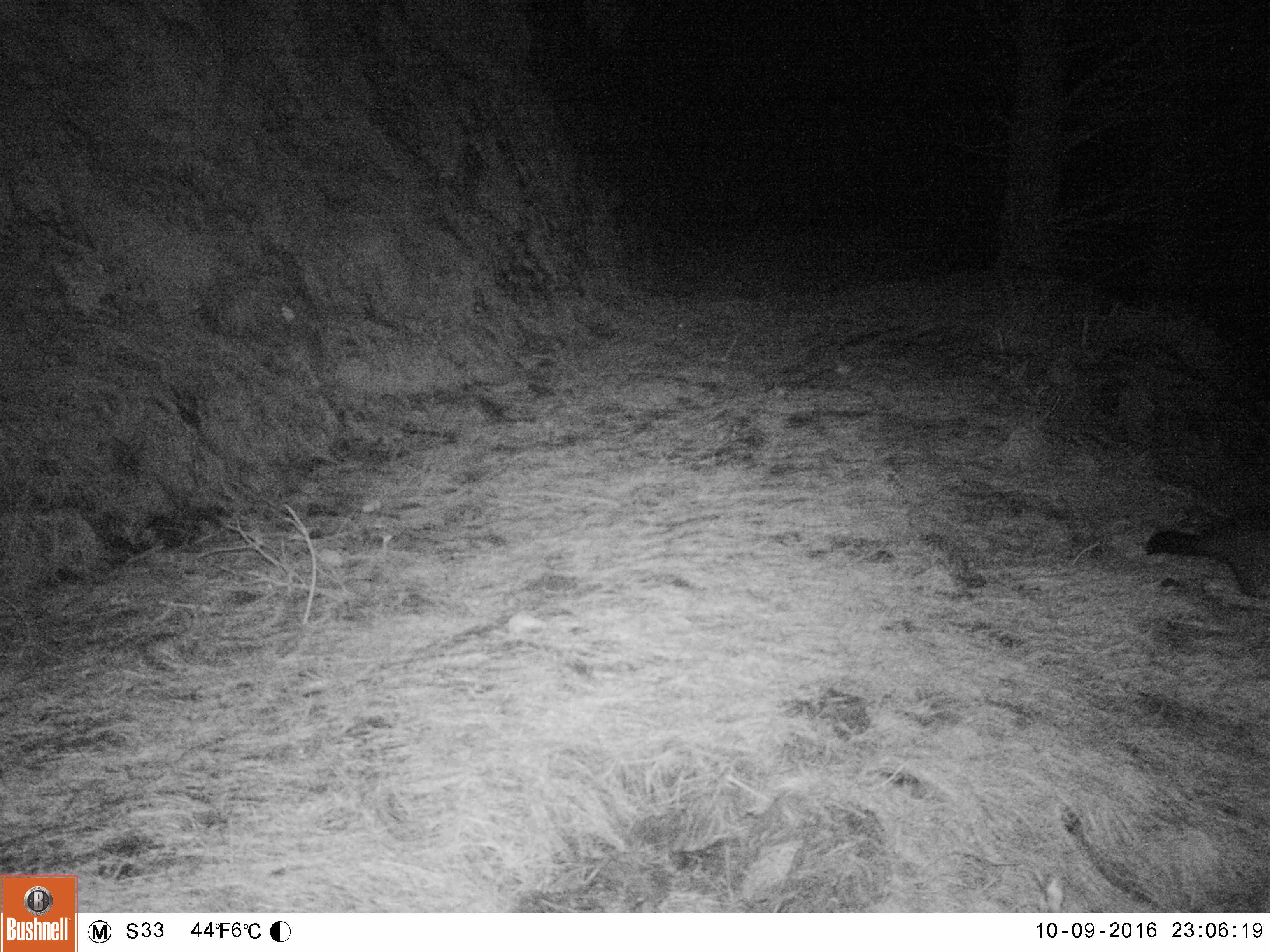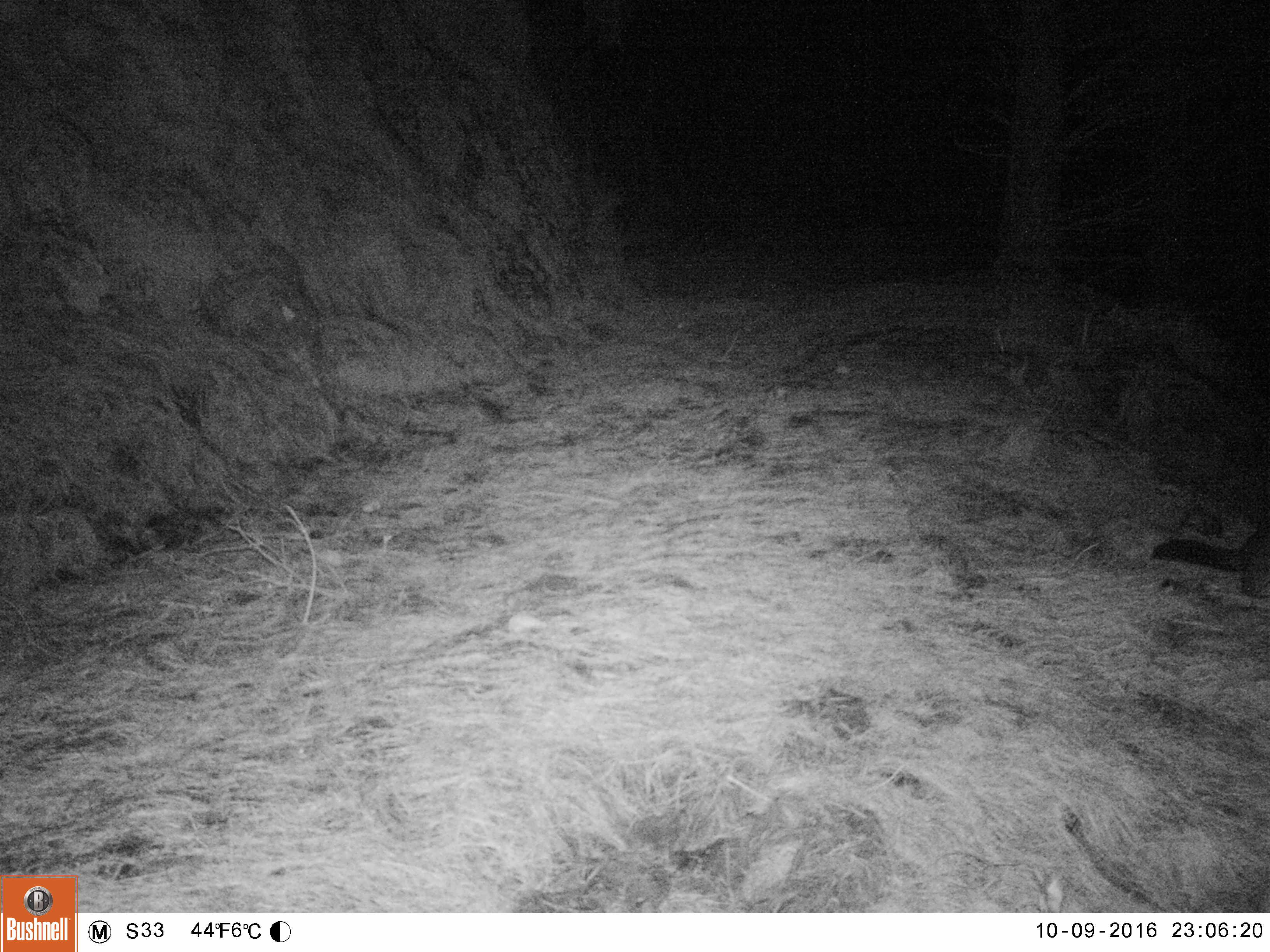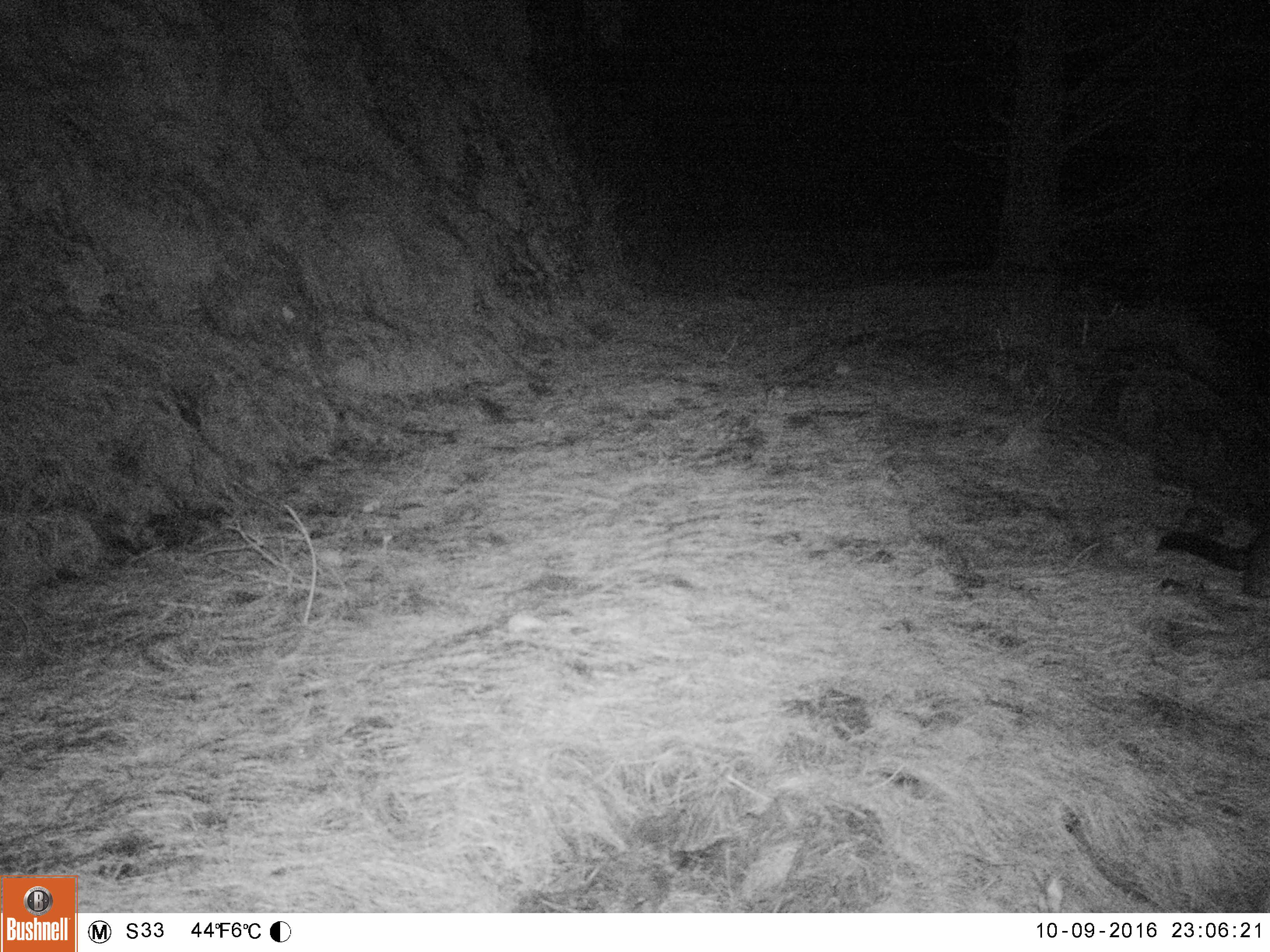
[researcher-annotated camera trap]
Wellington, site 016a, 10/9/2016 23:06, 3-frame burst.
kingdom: Animalia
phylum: Chordata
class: Mammalia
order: Didelphimorphia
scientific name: Didelphimorphia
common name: possum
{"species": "possum (Didelphimorphia)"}